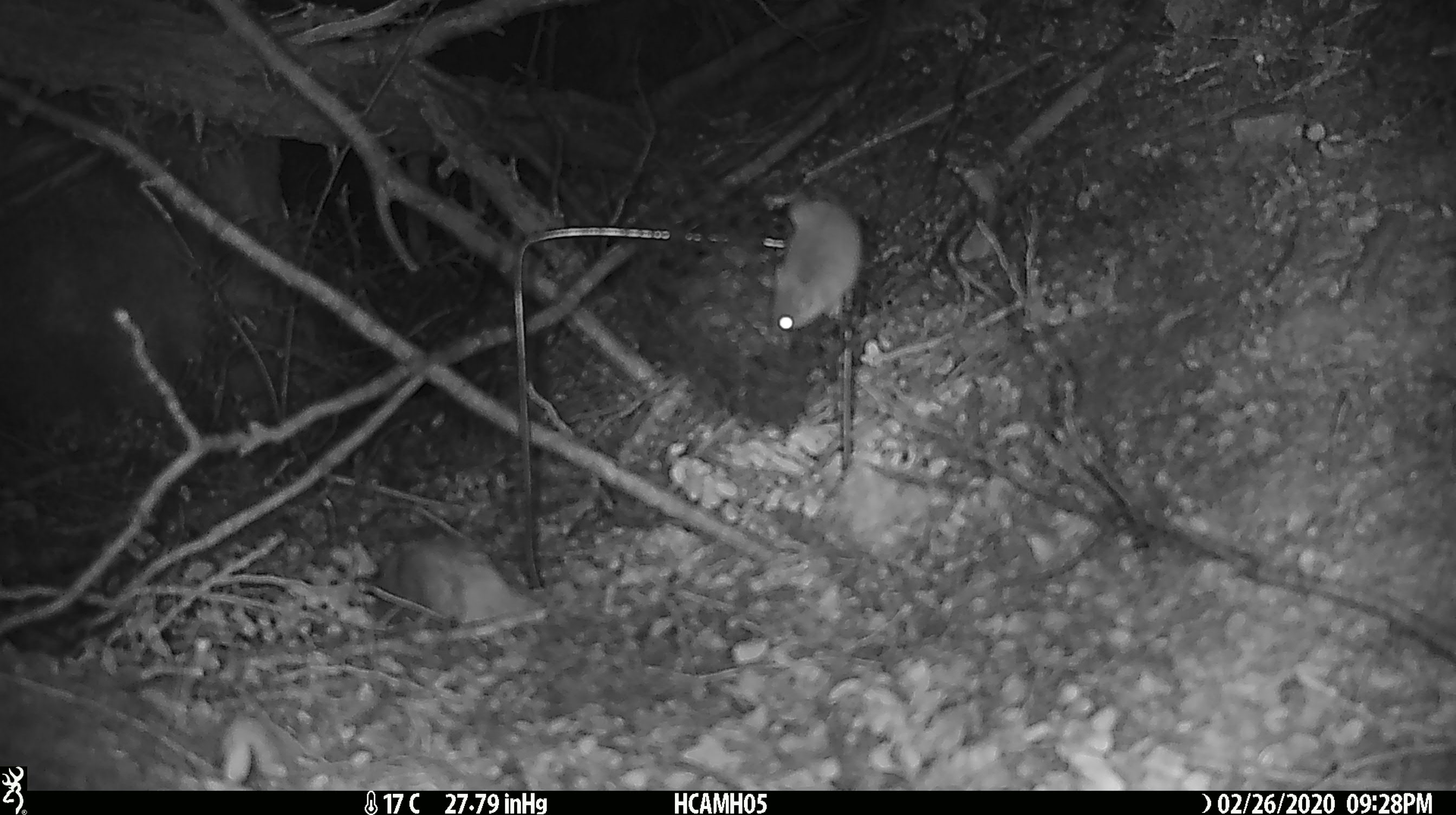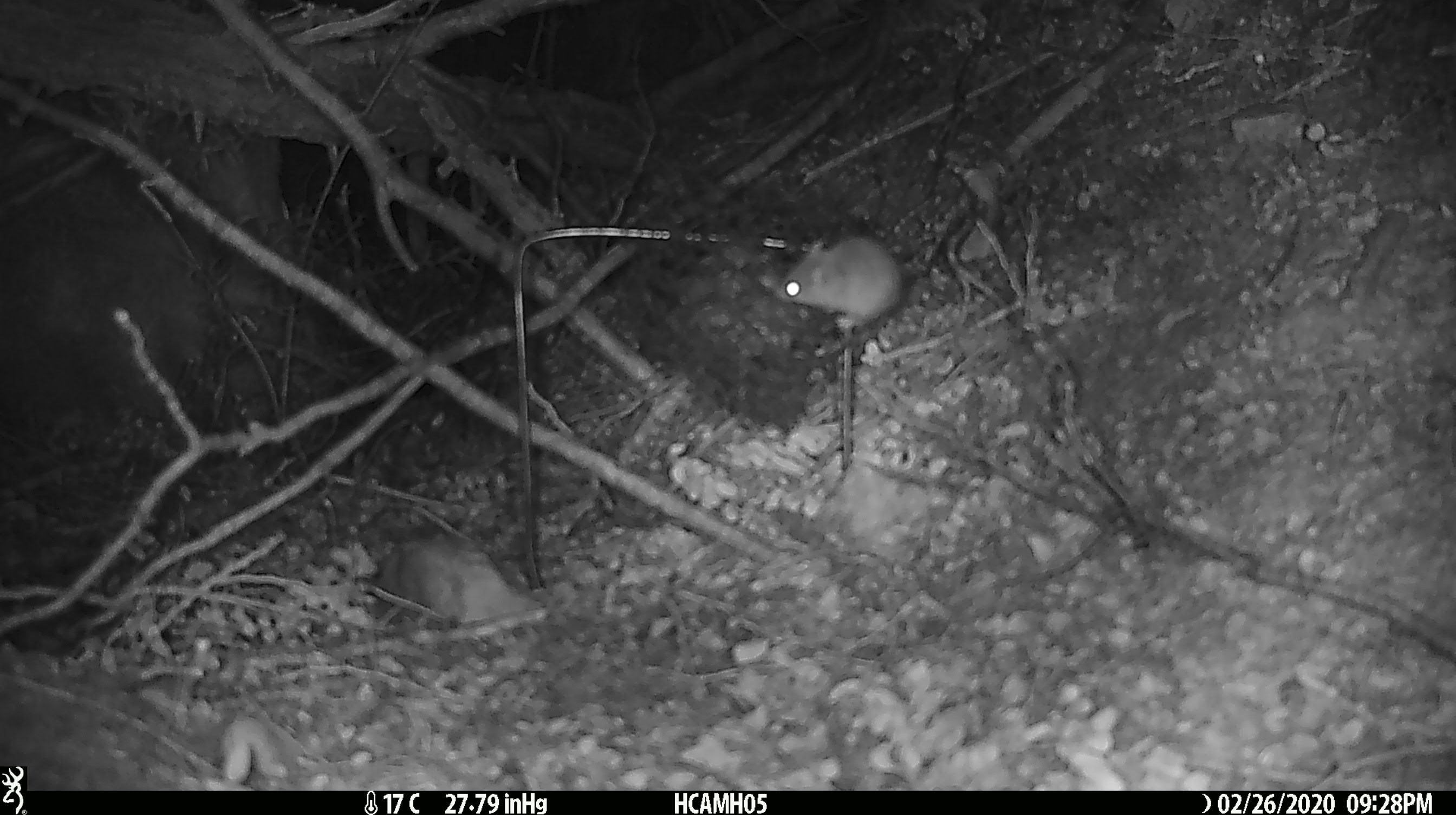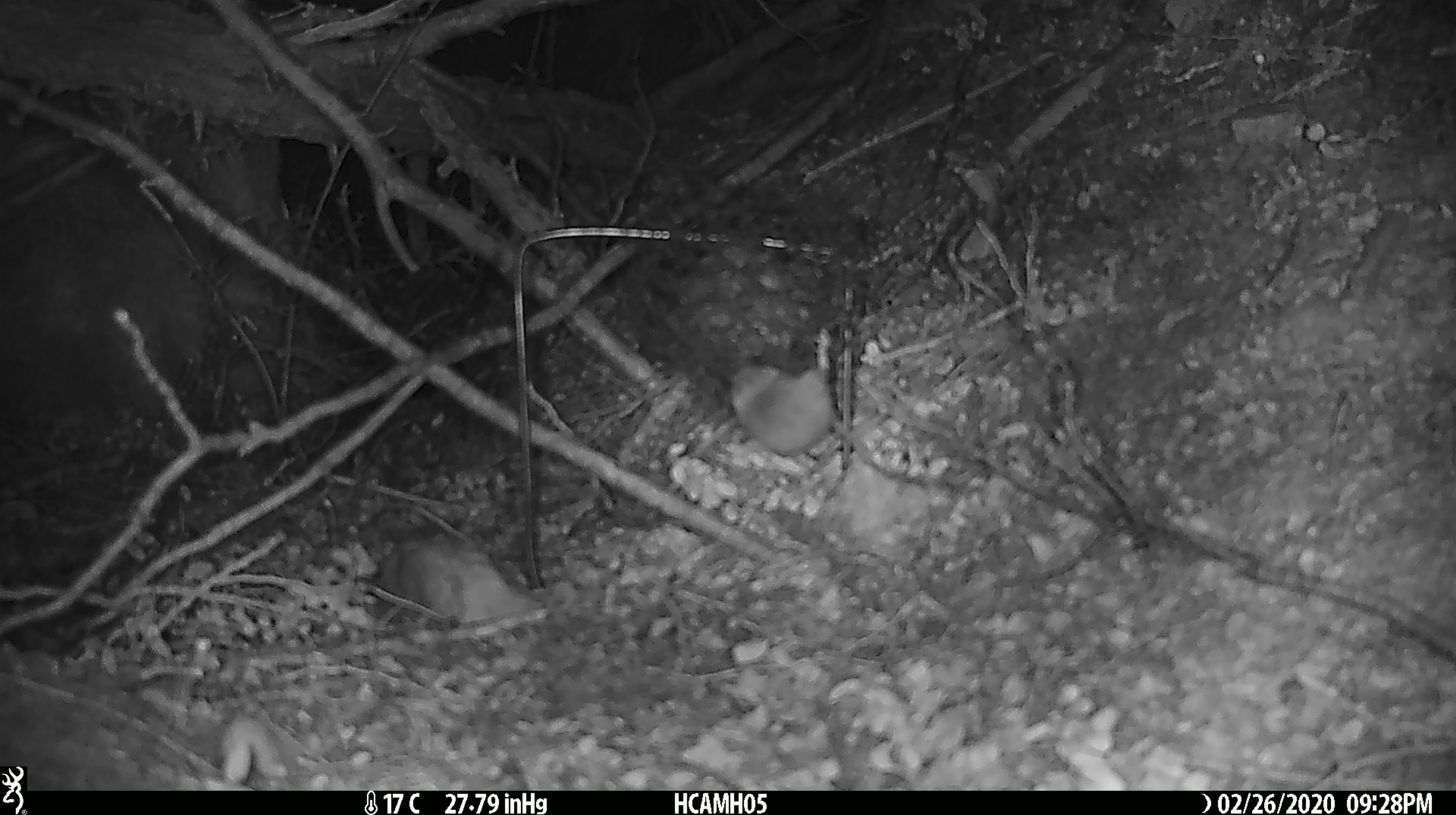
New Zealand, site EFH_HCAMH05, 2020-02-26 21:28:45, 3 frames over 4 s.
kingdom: Animalia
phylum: Chordata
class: Mammalia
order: Rodentia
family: Muridae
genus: Mus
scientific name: Mus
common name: mouse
Mouse (Mus).